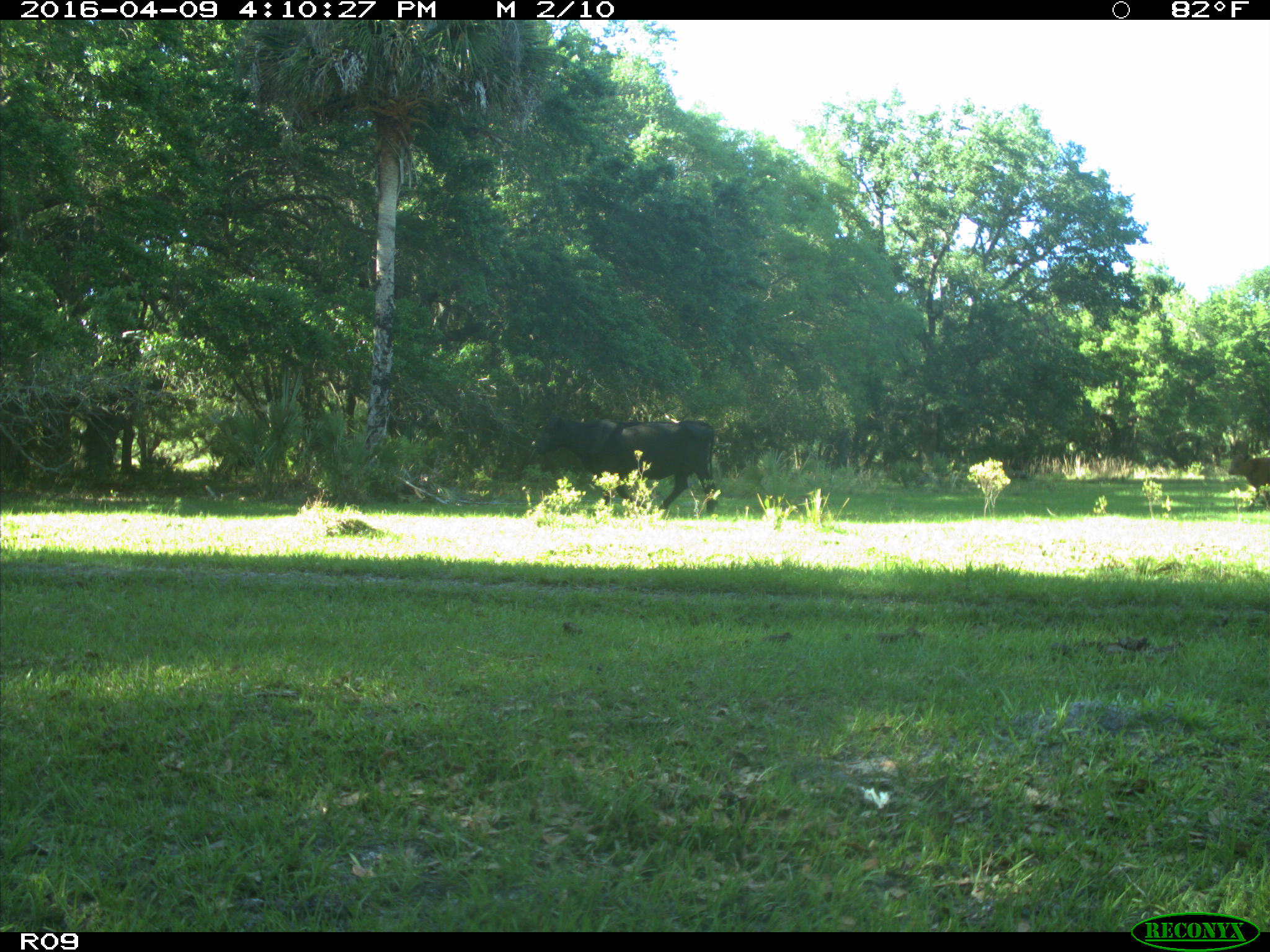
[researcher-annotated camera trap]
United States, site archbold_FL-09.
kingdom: Animalia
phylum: Chordata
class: Mammalia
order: Artiodactyla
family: Bovidae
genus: Bos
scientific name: Bos taurus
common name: domestic cow